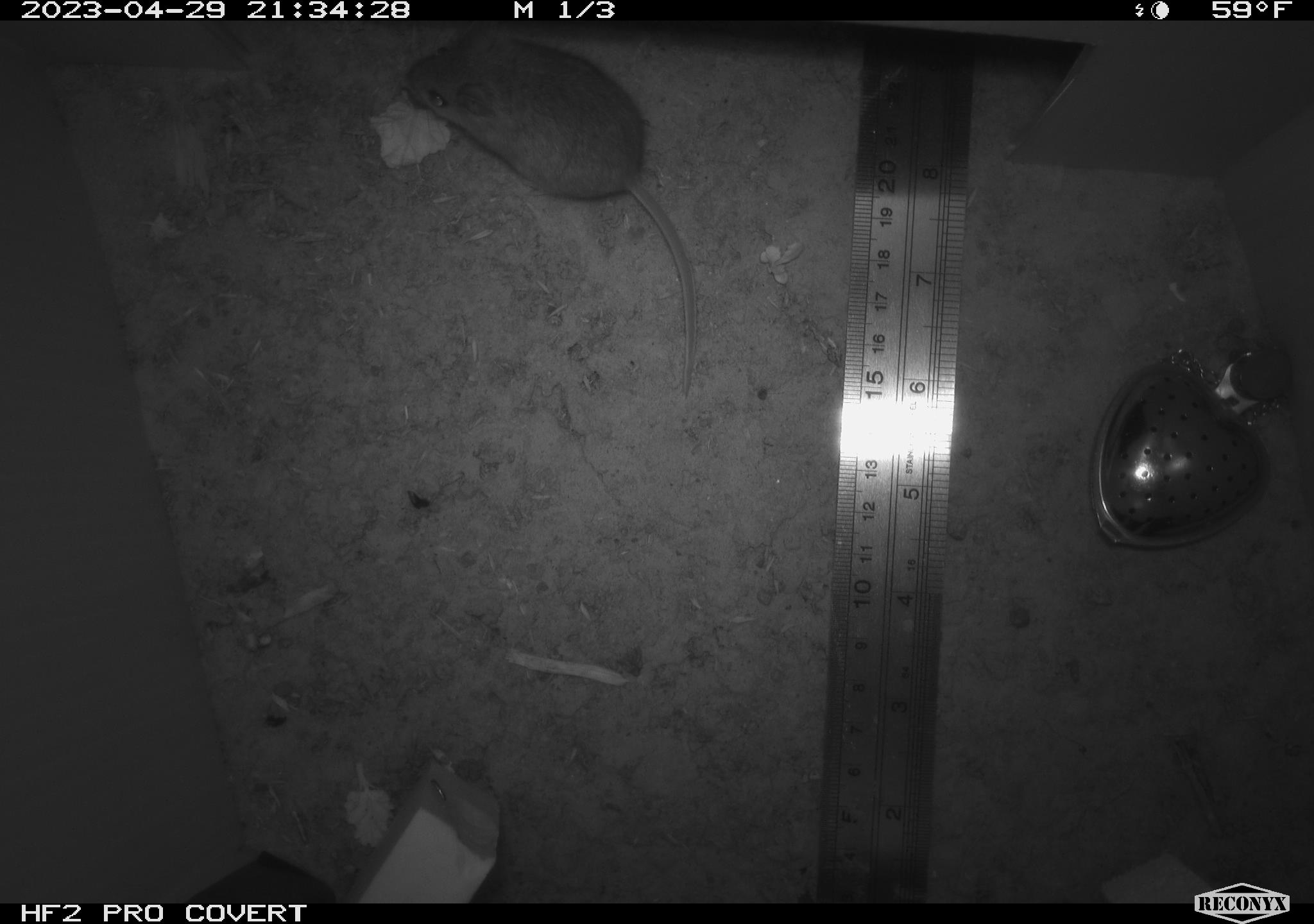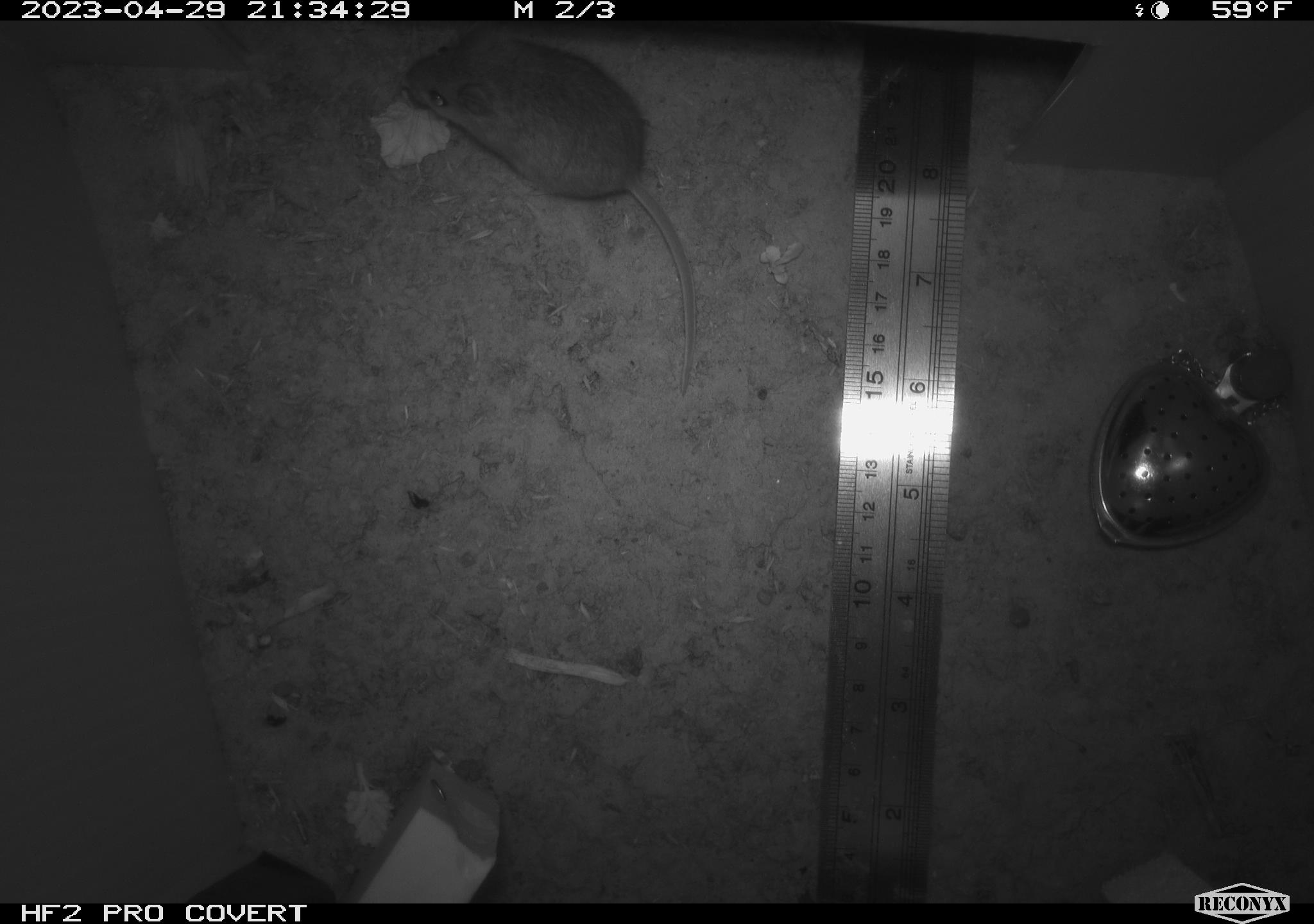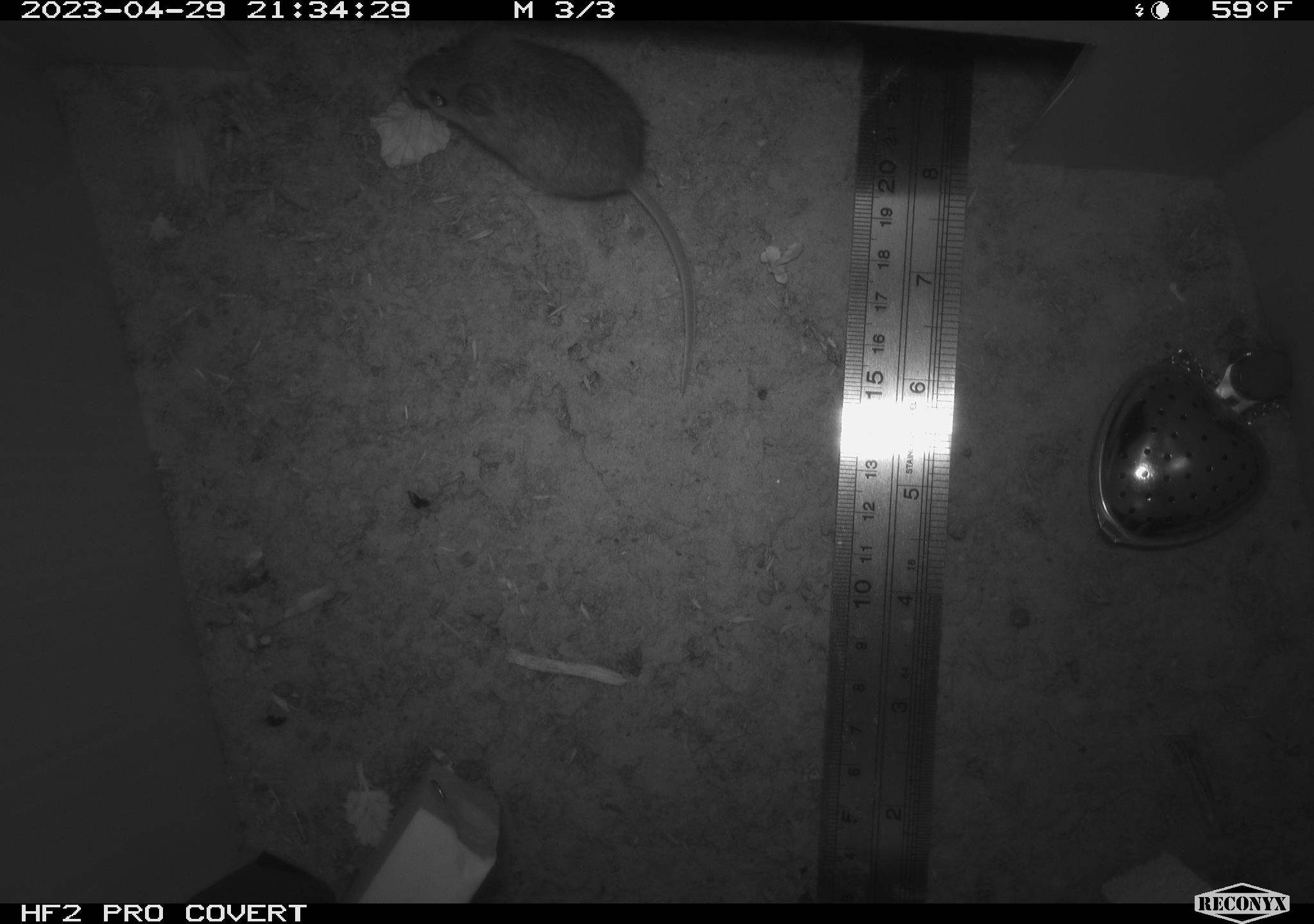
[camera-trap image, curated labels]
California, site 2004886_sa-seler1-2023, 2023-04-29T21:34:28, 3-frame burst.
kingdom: Animalia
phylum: Chordata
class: Mammalia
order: Rodentia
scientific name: Rodentia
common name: mouse species